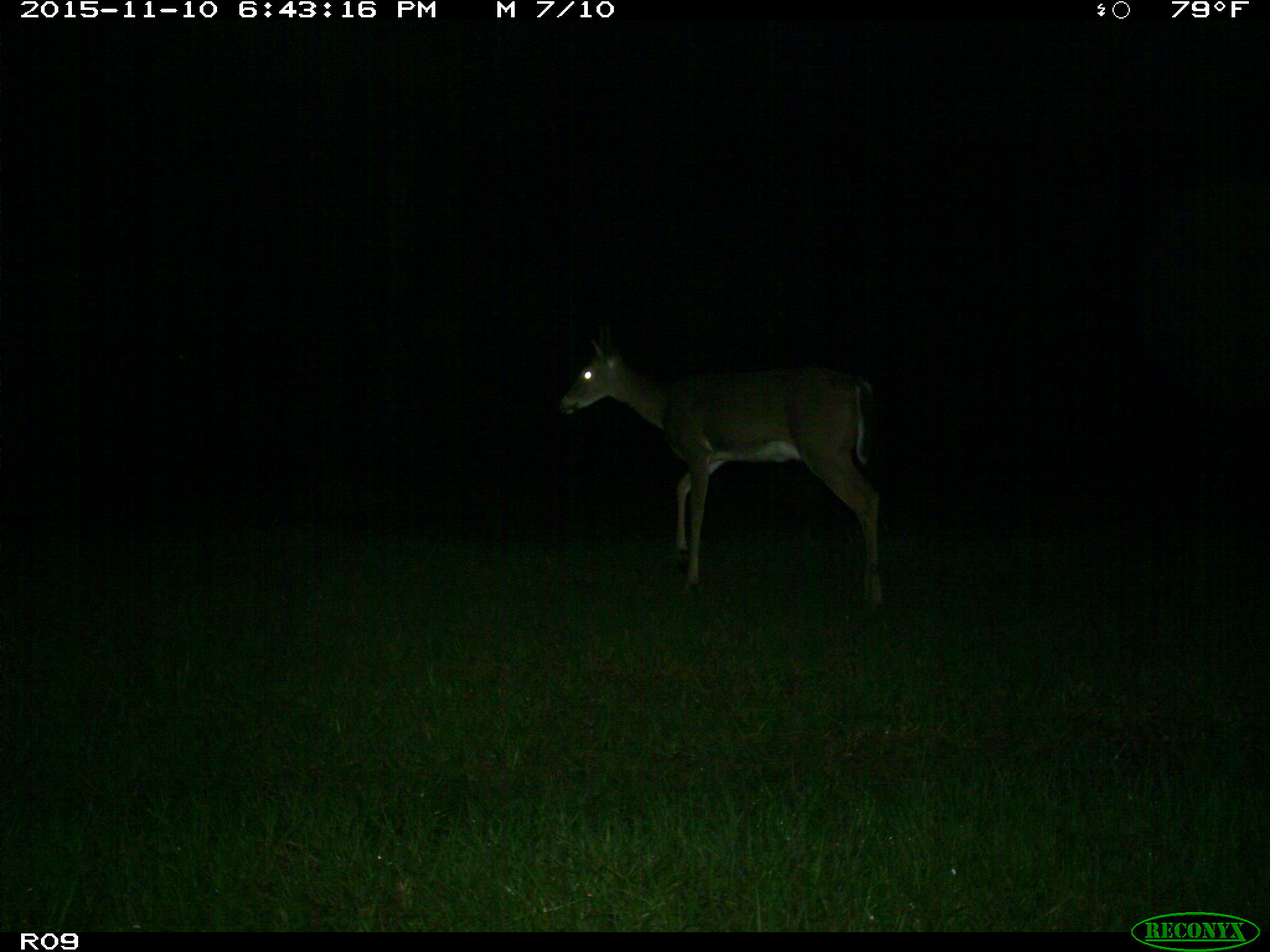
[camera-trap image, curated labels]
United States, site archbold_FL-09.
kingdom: Animalia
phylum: Chordata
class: Mammalia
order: Artiodactyla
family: Cervidae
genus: Odocoileus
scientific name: Odocoileus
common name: deer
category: unidentified deer